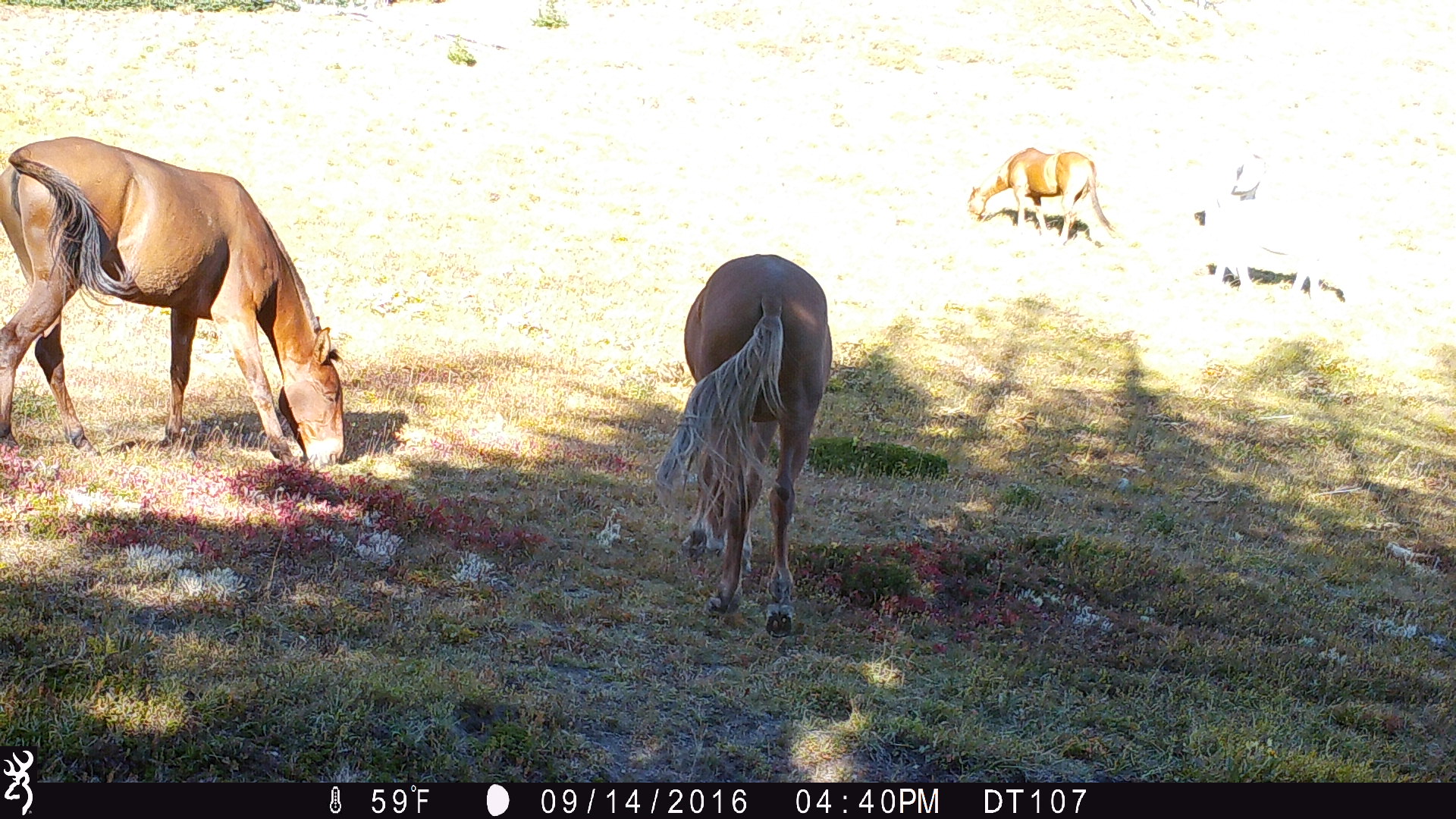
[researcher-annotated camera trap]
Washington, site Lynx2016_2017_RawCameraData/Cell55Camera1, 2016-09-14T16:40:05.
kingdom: Animalia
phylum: Chordata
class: Mammalia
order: Perissodactyla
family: Equidae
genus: Equus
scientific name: Equus caballus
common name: domestic horse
Domestic horse (Equus caballus). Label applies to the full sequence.